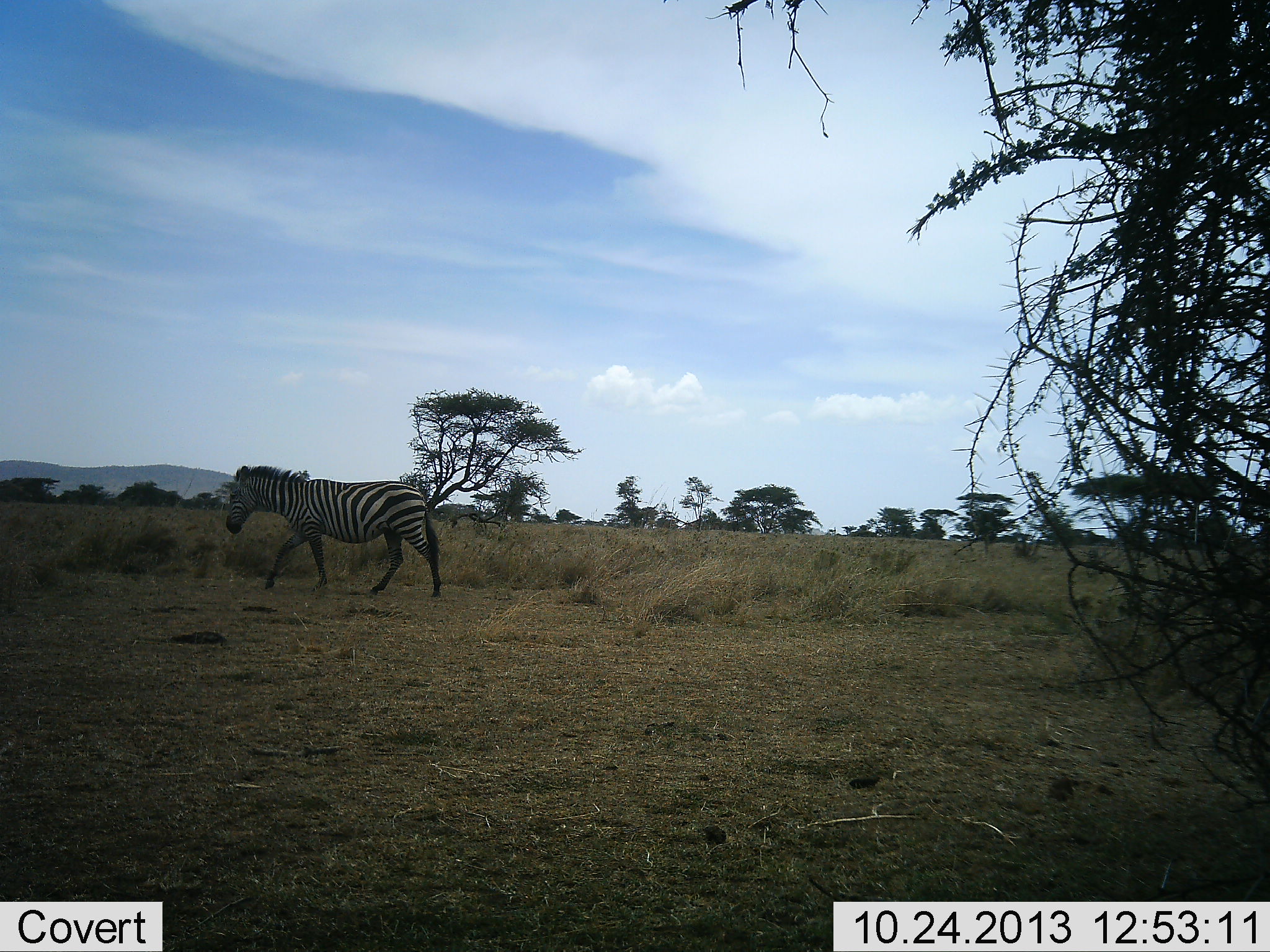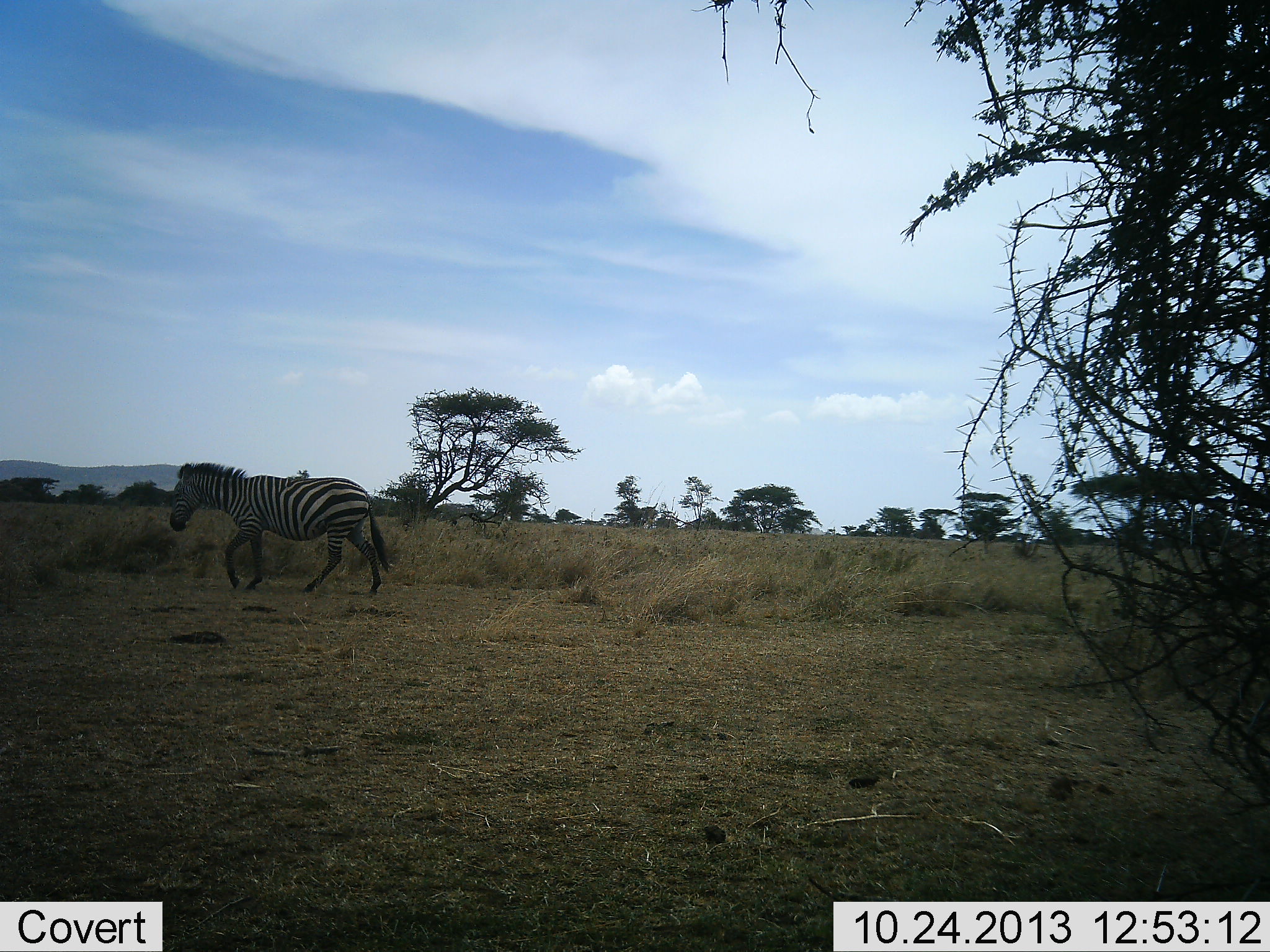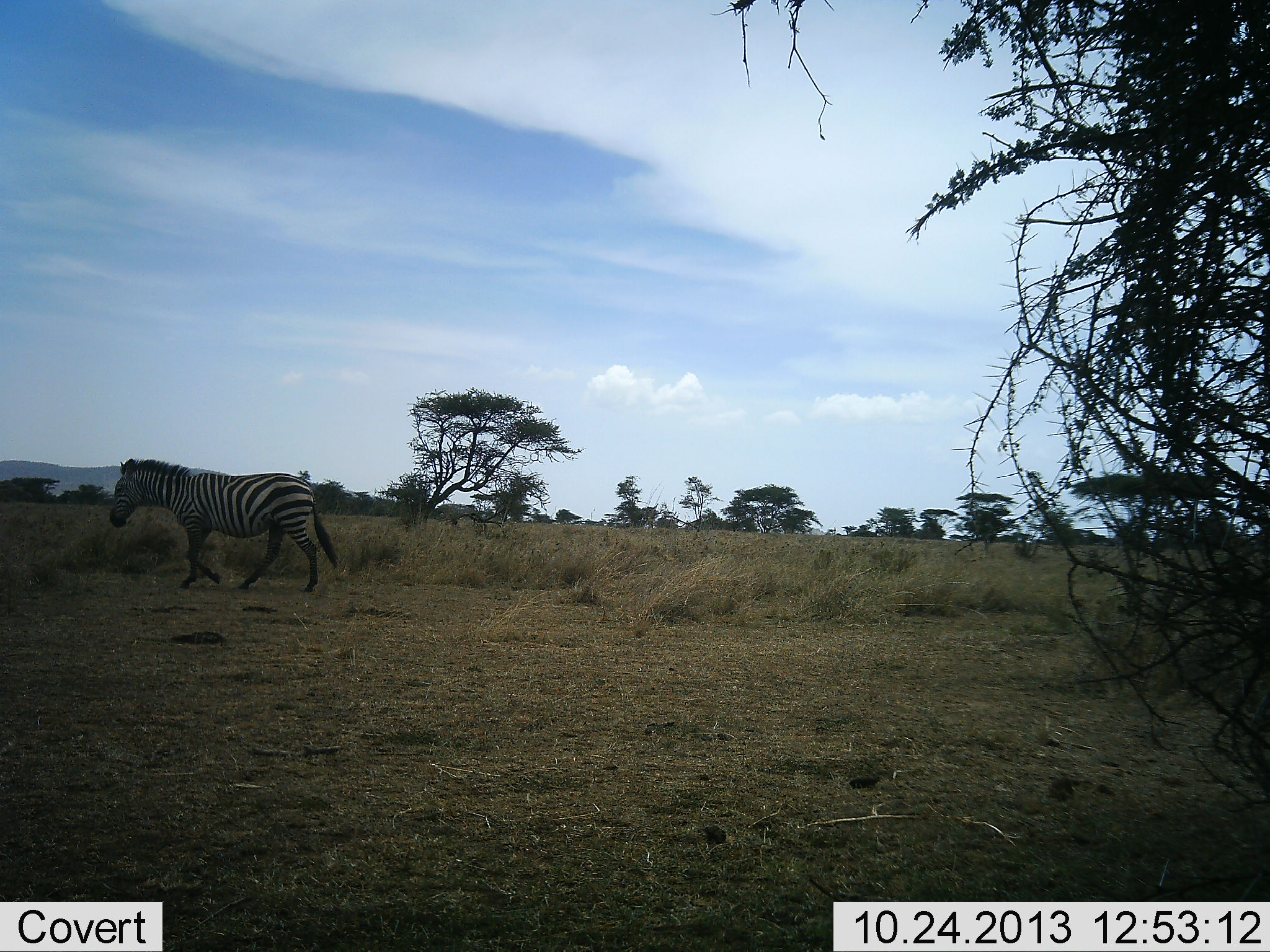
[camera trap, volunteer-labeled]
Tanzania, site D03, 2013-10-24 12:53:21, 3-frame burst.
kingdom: Animalia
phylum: Chordata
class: Mammalia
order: Perissodactyla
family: Equidae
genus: Equus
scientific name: Equus quagga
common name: plains zebra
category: zebra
Zebra (plains zebra) (Equus quagga), count 1. Behavior (volunteer vote fractions): standing 0%, resting 0%, moving 100%, interacting 0%. Young present (vote fraction): 0%. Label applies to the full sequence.